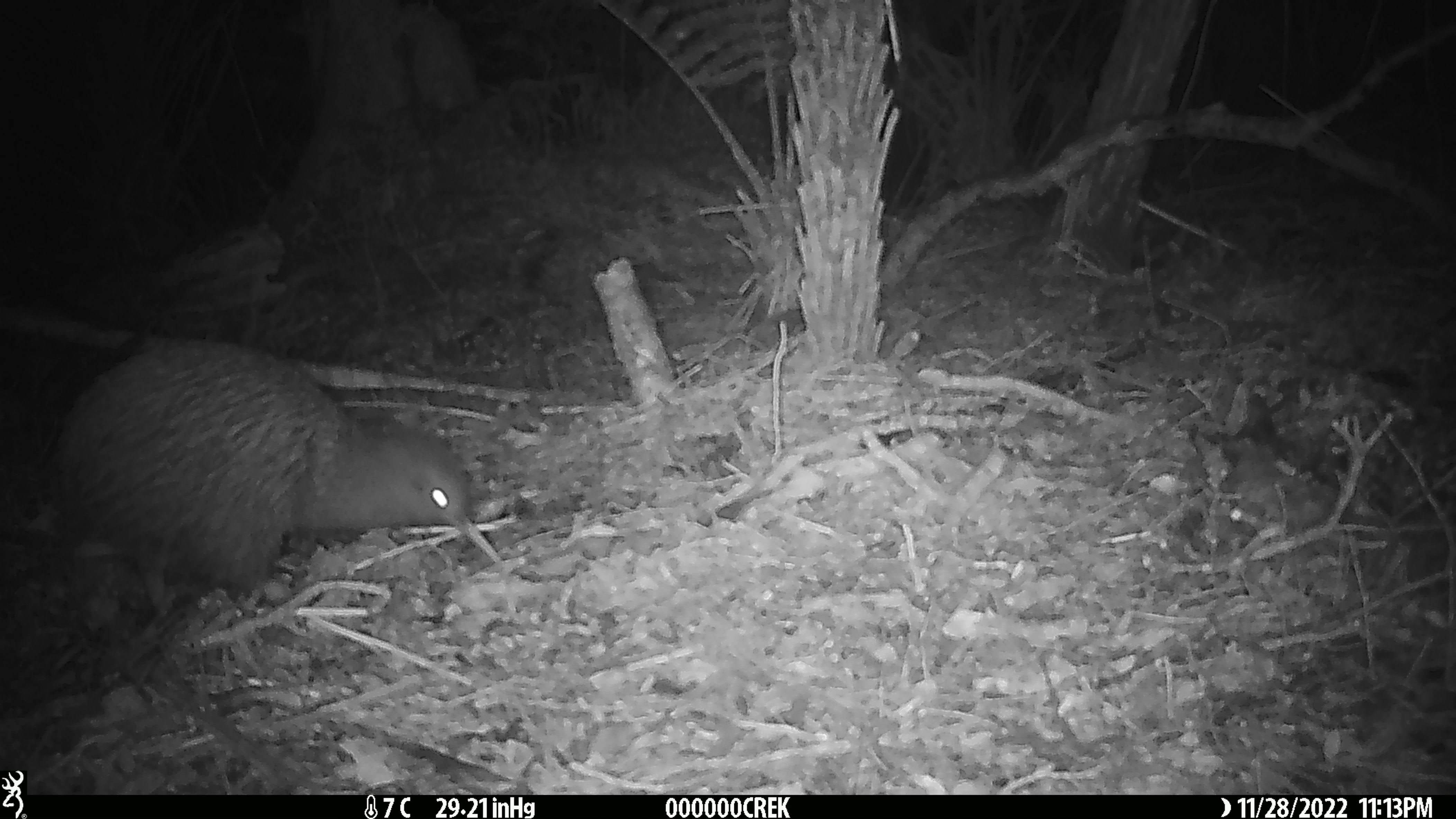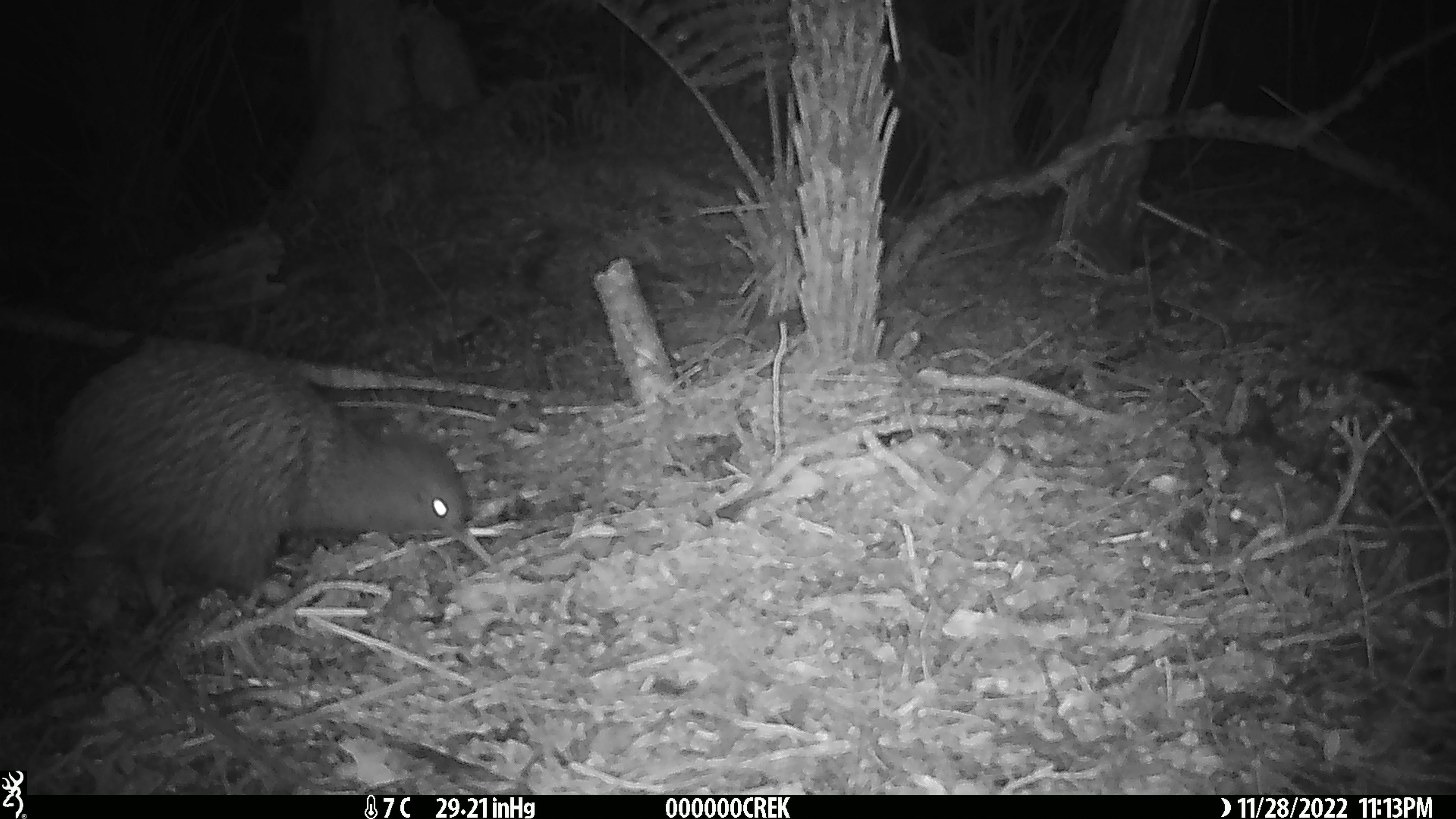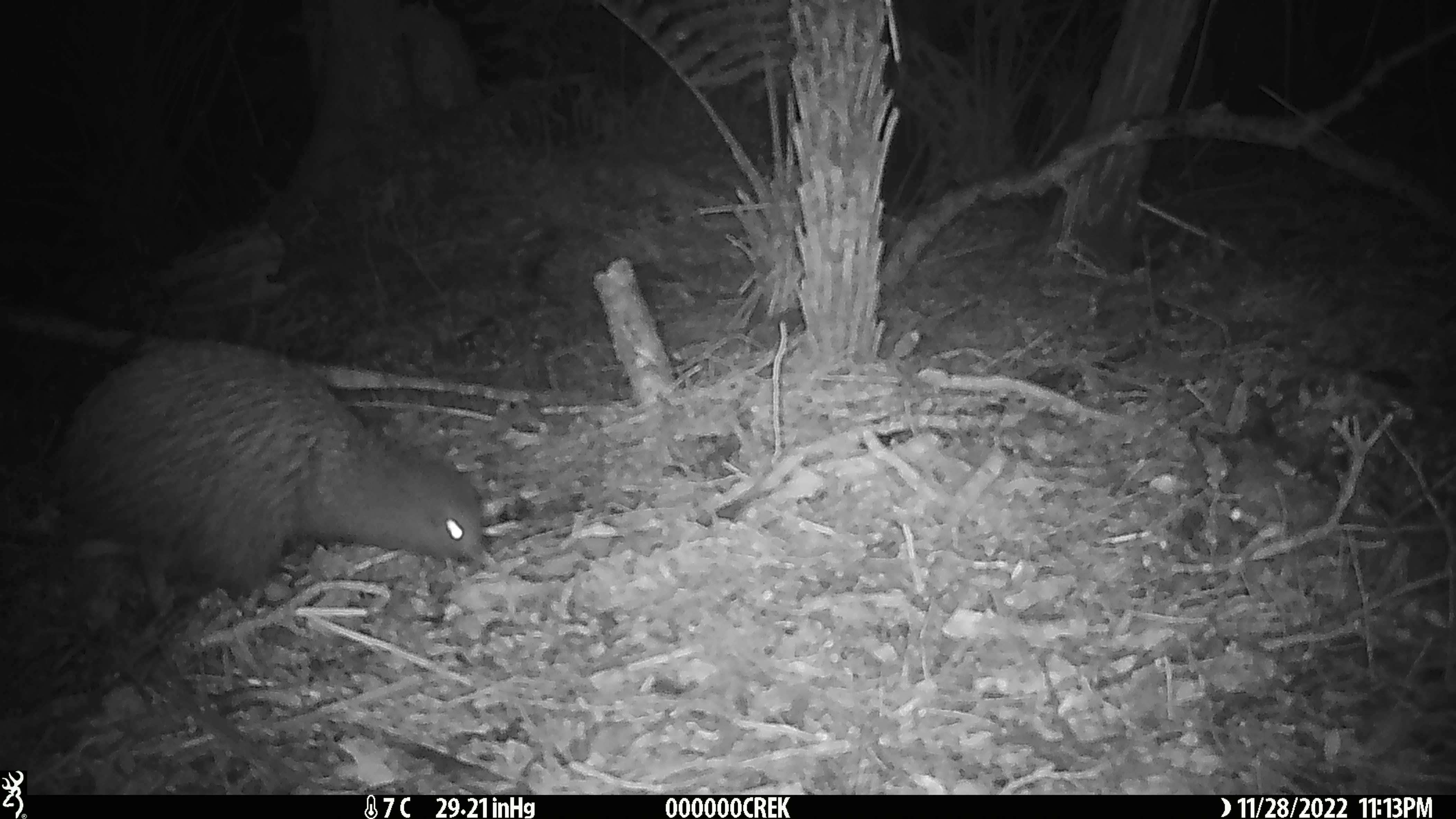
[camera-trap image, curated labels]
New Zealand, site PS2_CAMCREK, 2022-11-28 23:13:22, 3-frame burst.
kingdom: Animalia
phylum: Chordata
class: Aves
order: Apterygiformes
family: Apterygidae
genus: Apteryx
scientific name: Apteryx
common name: kiwi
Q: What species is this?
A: Kiwi (Apteryx).